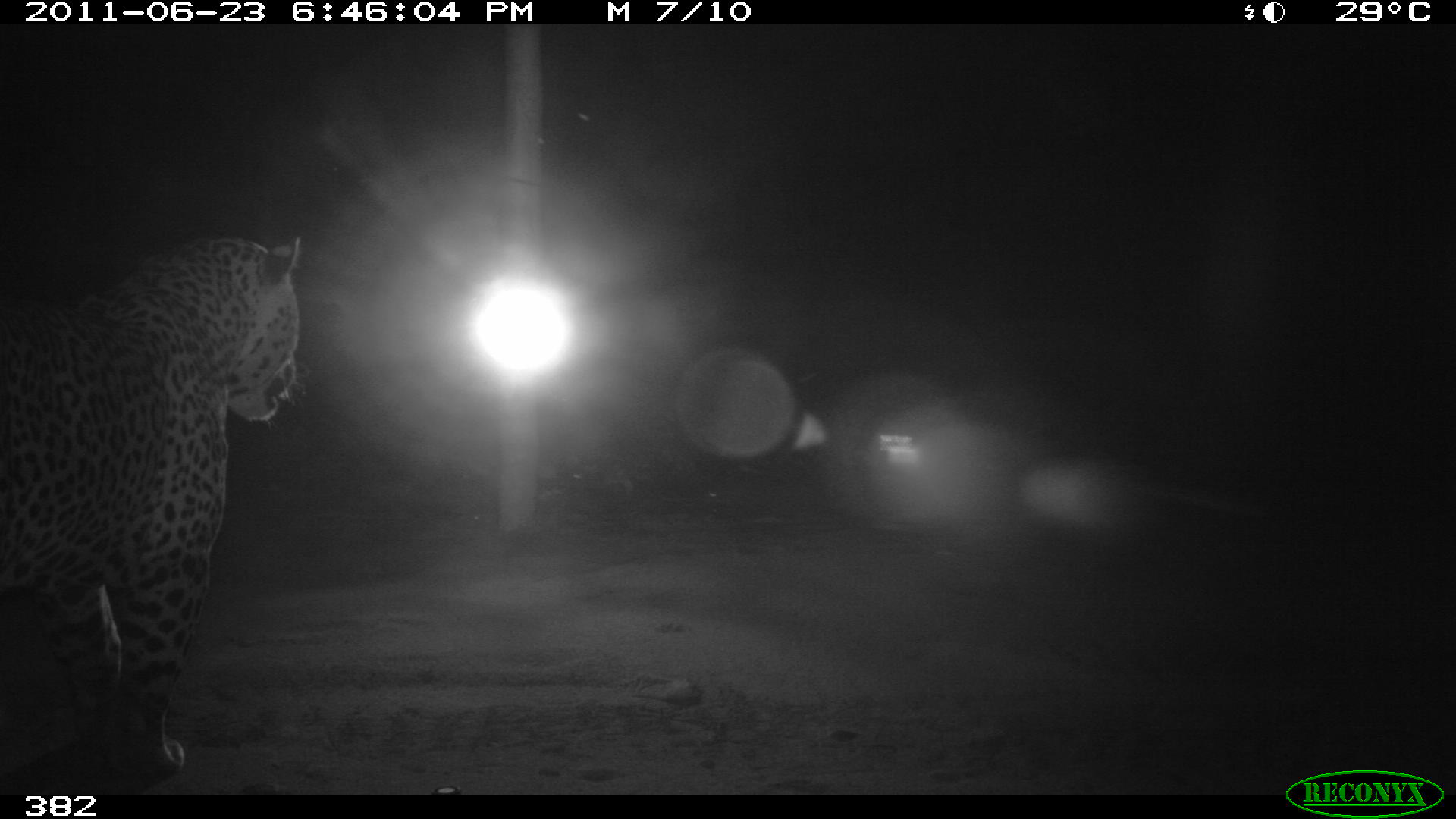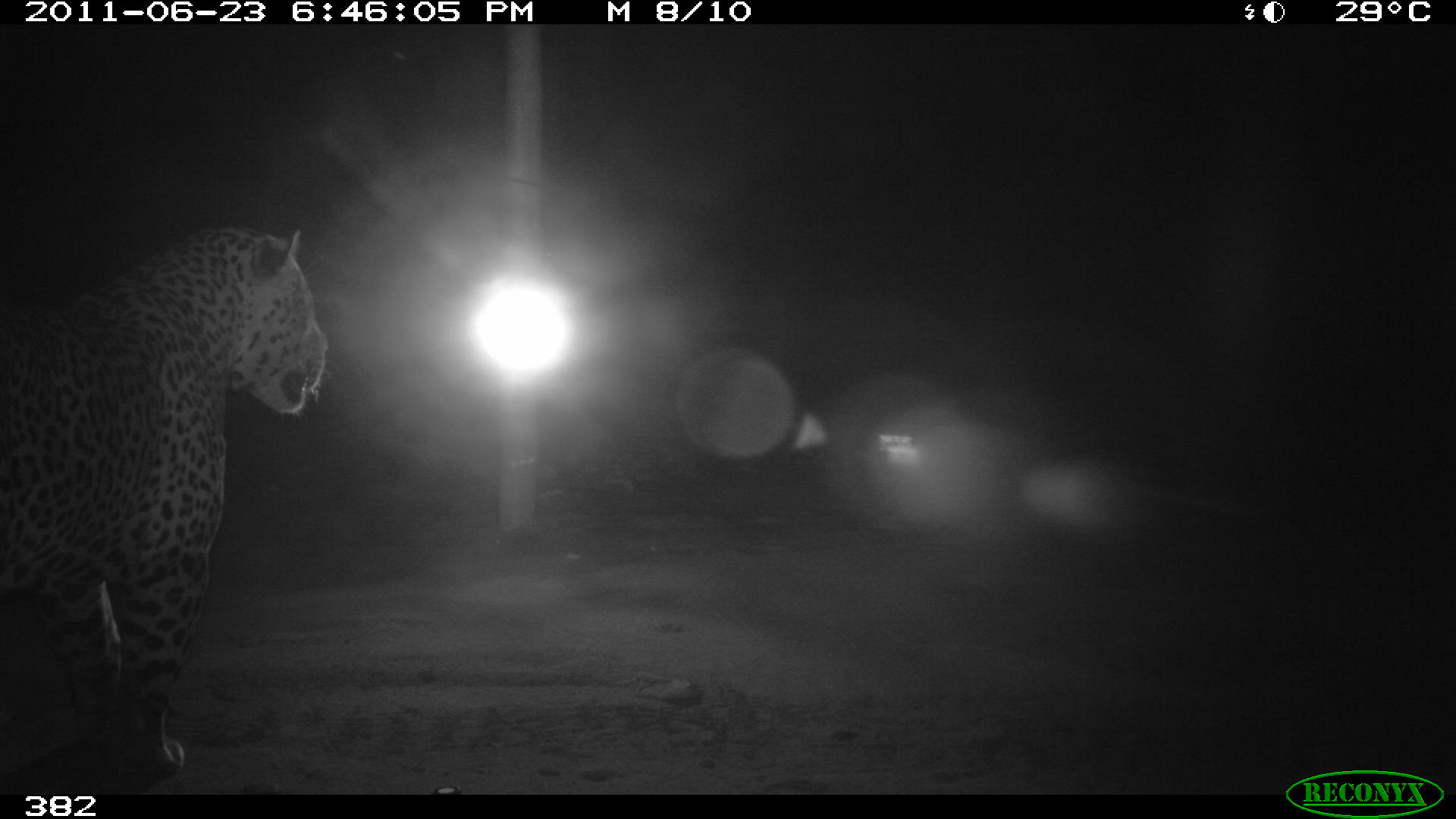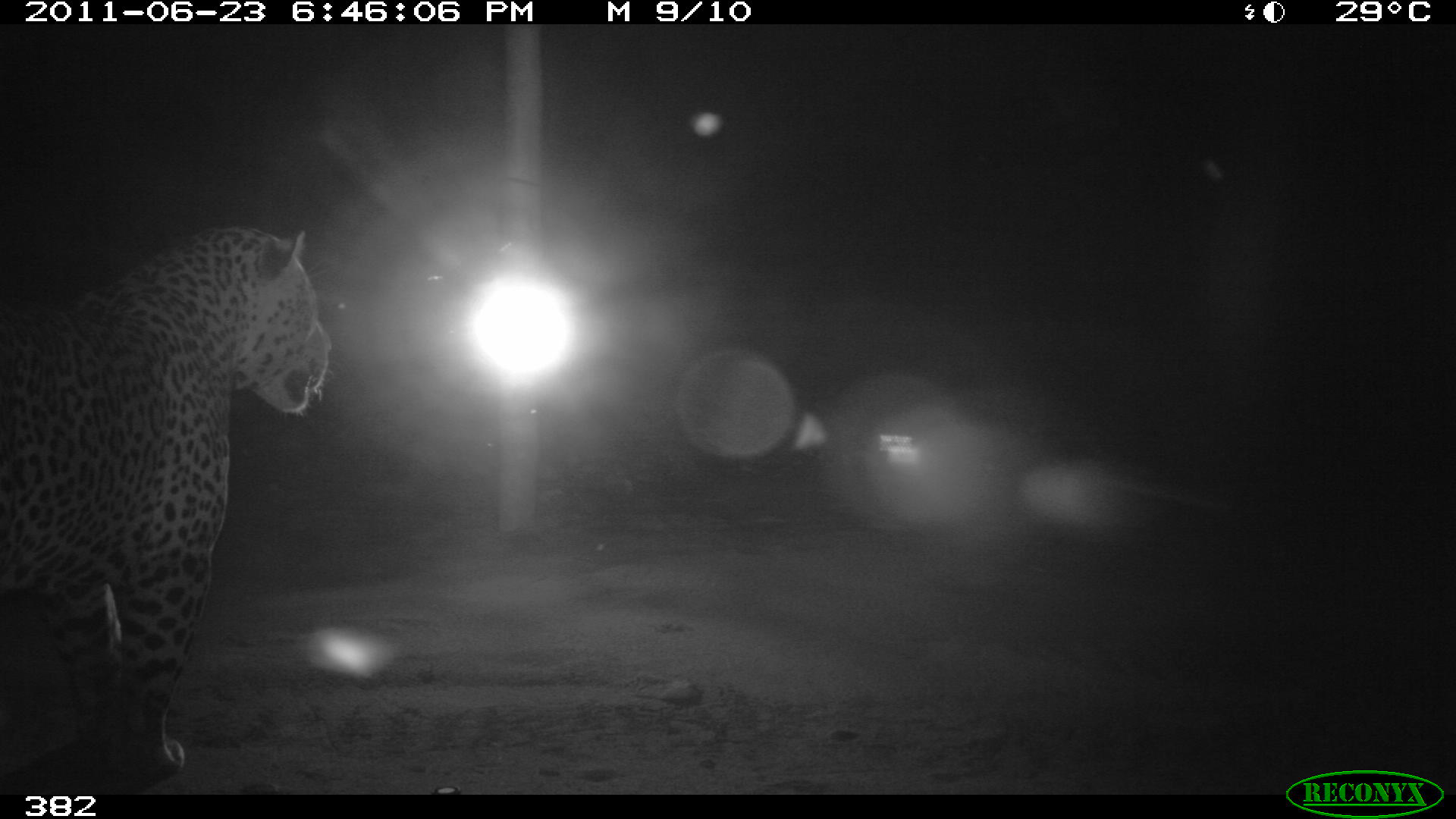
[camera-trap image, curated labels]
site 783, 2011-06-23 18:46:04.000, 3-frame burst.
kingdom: Animalia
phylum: Chordata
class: Mammalia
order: Carnivora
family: Felidae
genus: Panthera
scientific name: Panthera onca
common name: jaguar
Panthera onca (jaguar).